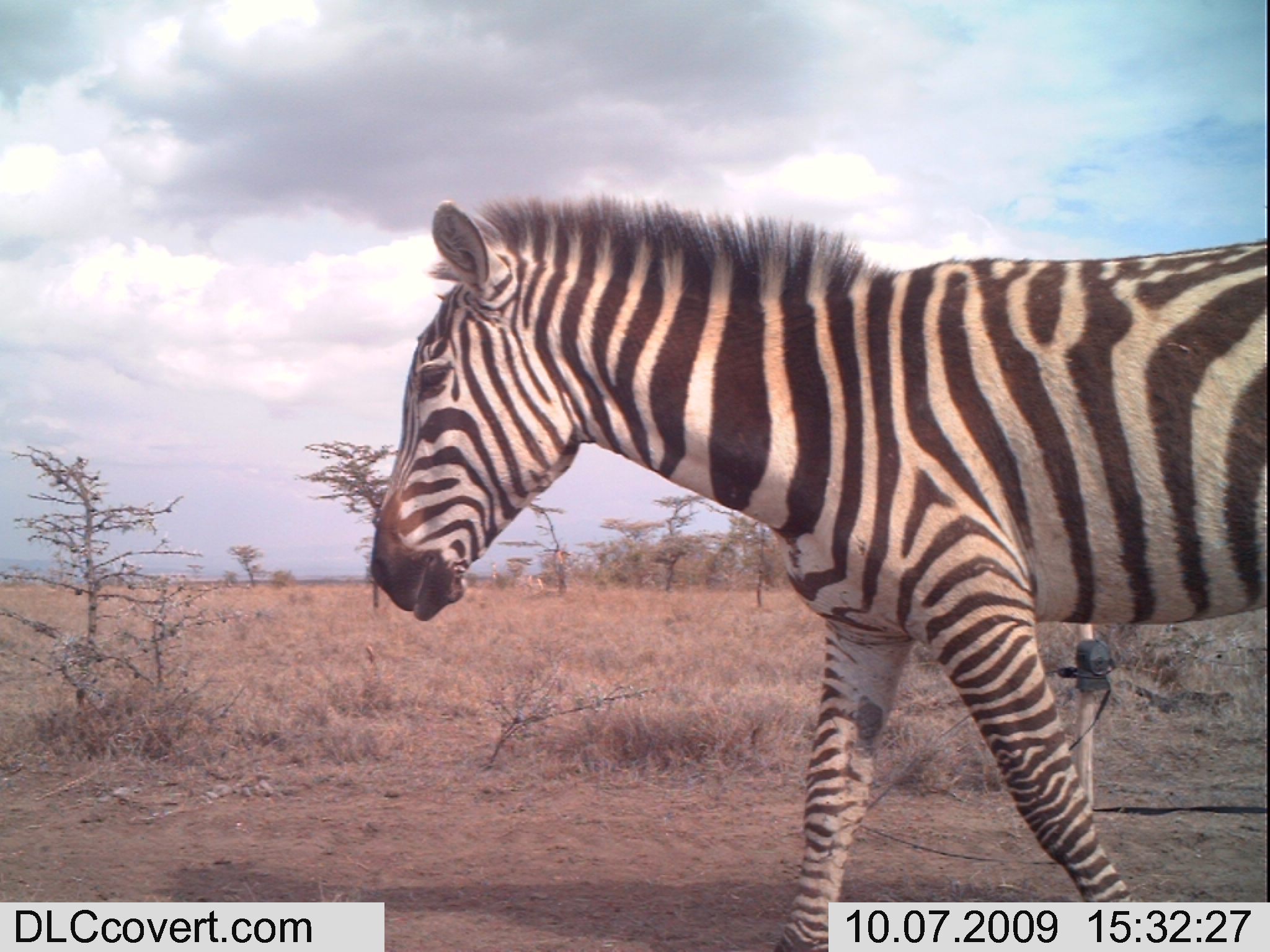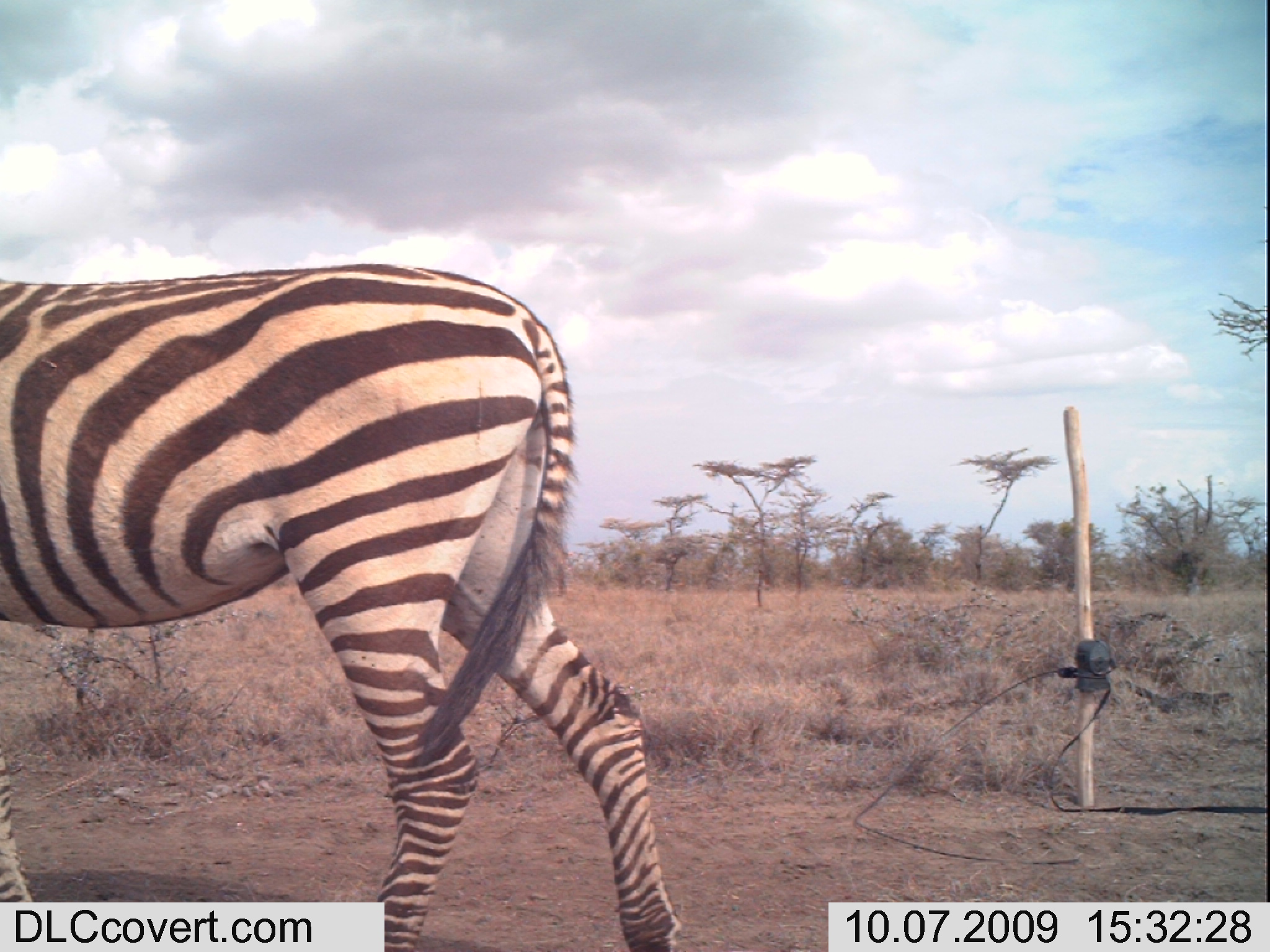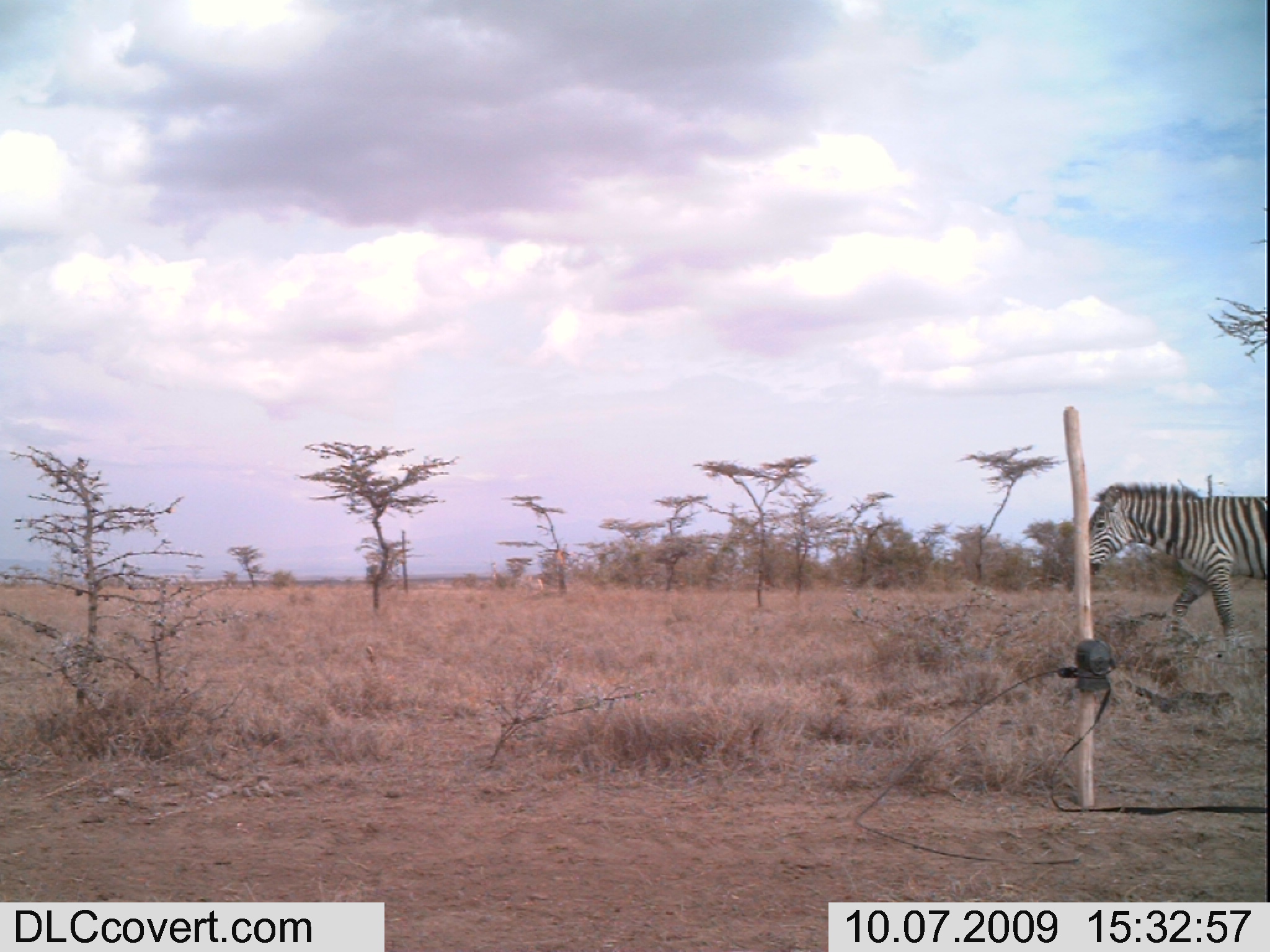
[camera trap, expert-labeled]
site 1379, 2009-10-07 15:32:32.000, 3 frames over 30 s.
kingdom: Animalia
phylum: Chordata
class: Mammalia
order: Perissodactyla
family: Equidae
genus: Equus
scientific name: Equus quagga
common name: plains zebra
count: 1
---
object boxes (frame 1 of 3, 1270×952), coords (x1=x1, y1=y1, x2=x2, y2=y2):
equus quagga: (x1=367, y1=192, x2=1270, y2=950)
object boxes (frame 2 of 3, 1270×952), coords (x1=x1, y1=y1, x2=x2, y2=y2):
equus quagga: (x1=0, y1=254, x2=682, y2=952)